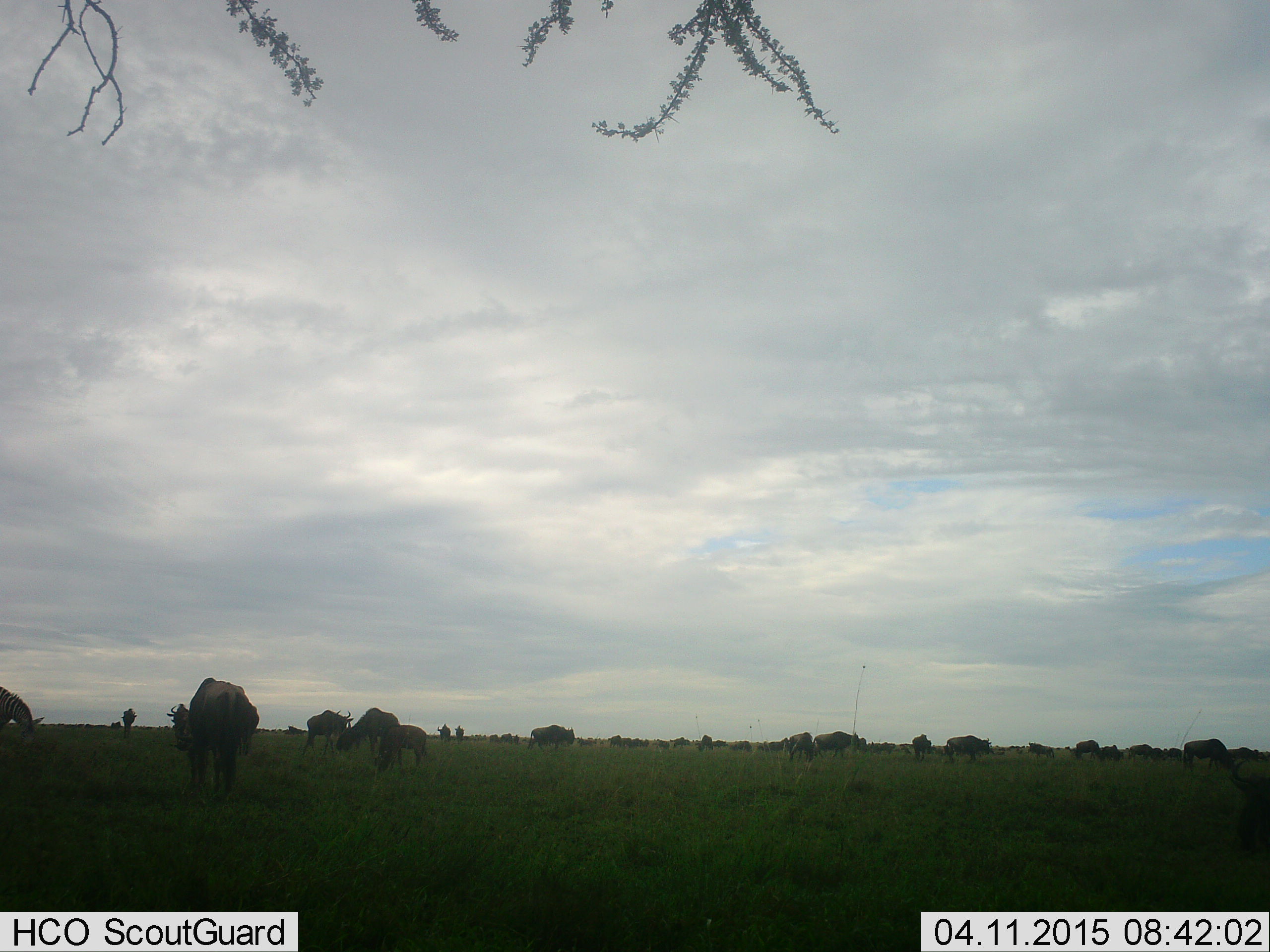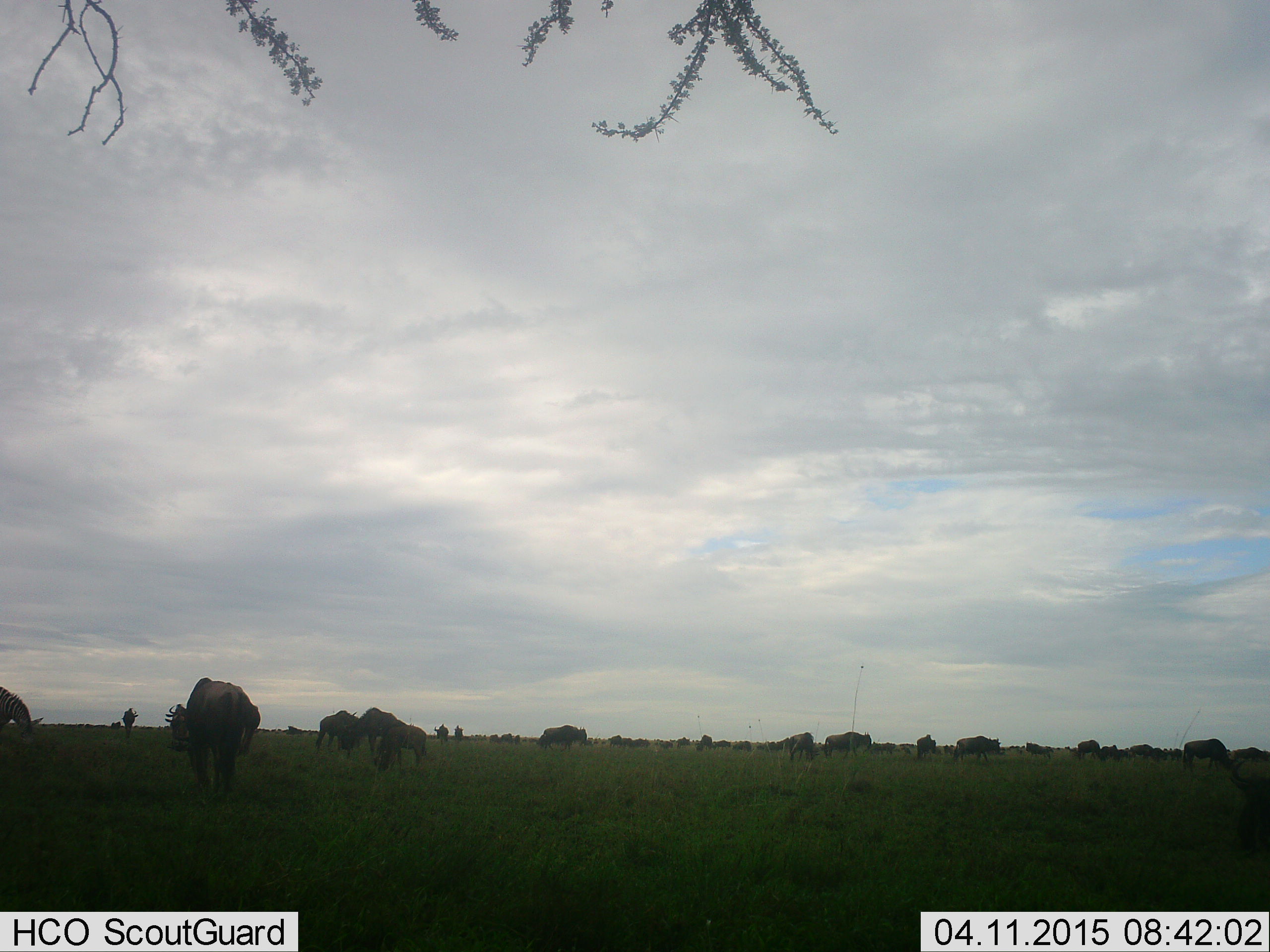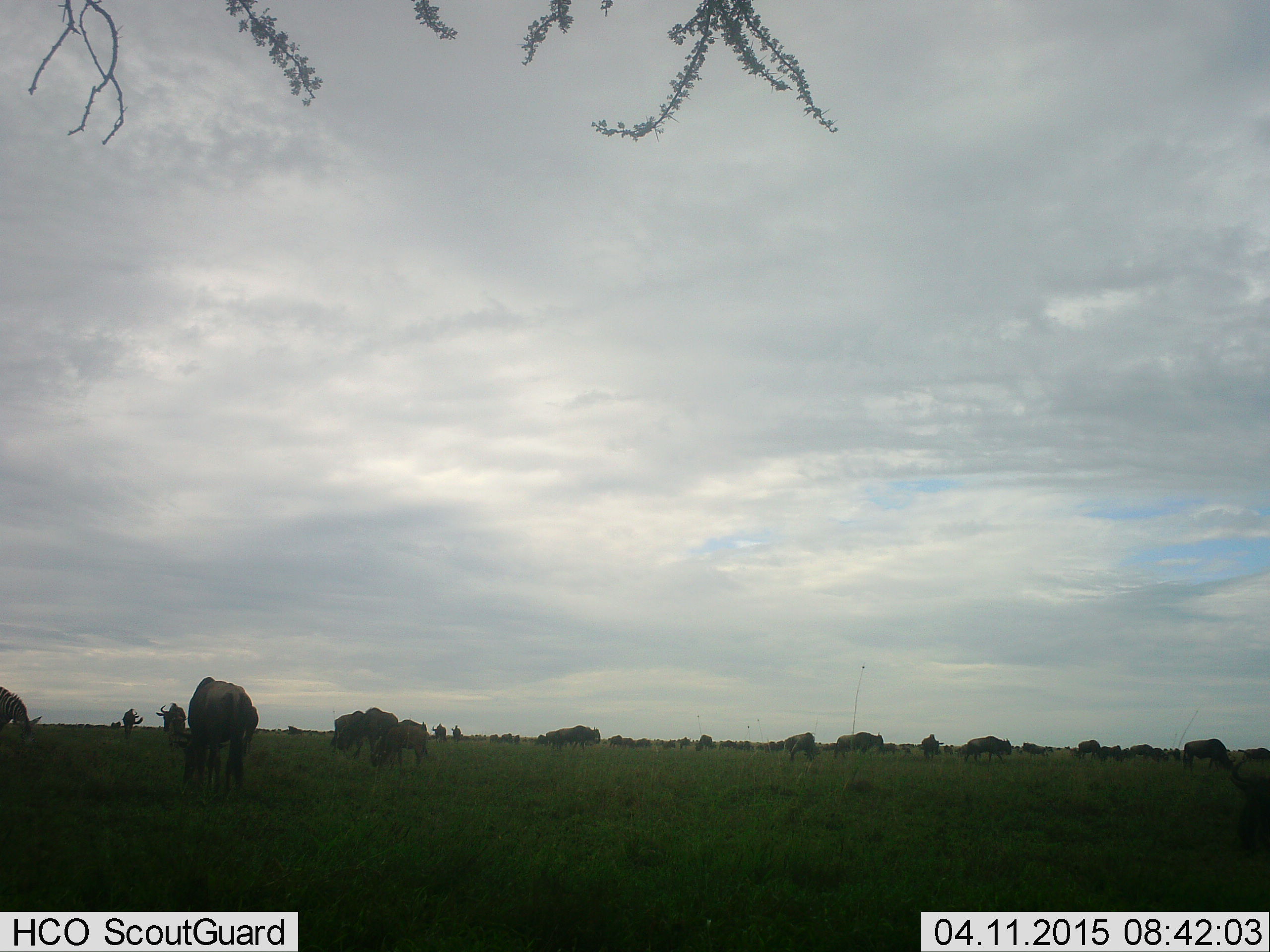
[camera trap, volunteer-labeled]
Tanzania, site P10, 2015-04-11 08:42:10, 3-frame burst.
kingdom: Animalia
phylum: Chordata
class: Mammalia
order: Artiodactyla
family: Bovidae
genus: Connochaetes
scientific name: Connochaetes taurinus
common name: blue wildebeest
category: wildebeest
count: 11-50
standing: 70%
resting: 0%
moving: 80%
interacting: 0%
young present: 10%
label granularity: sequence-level